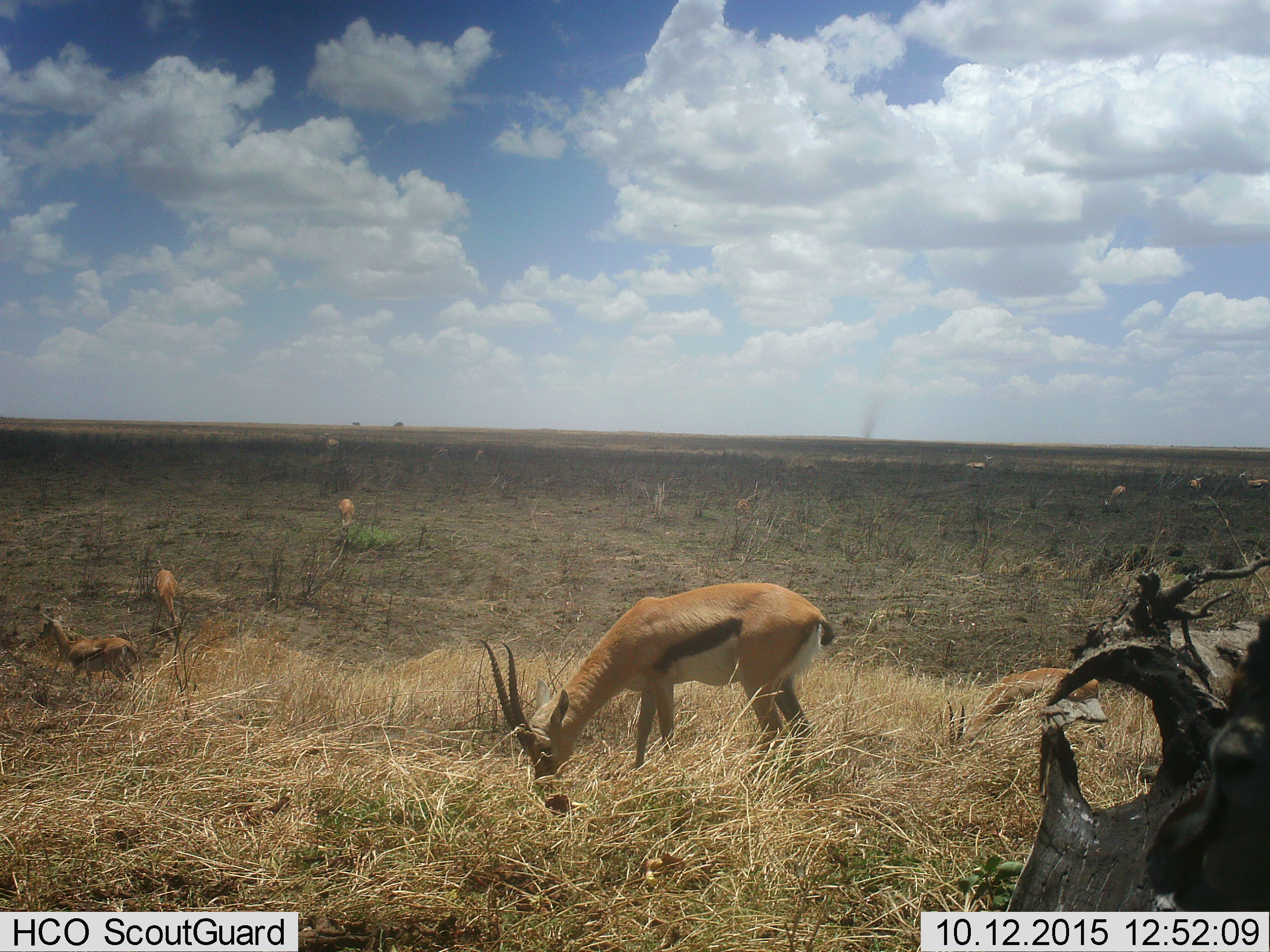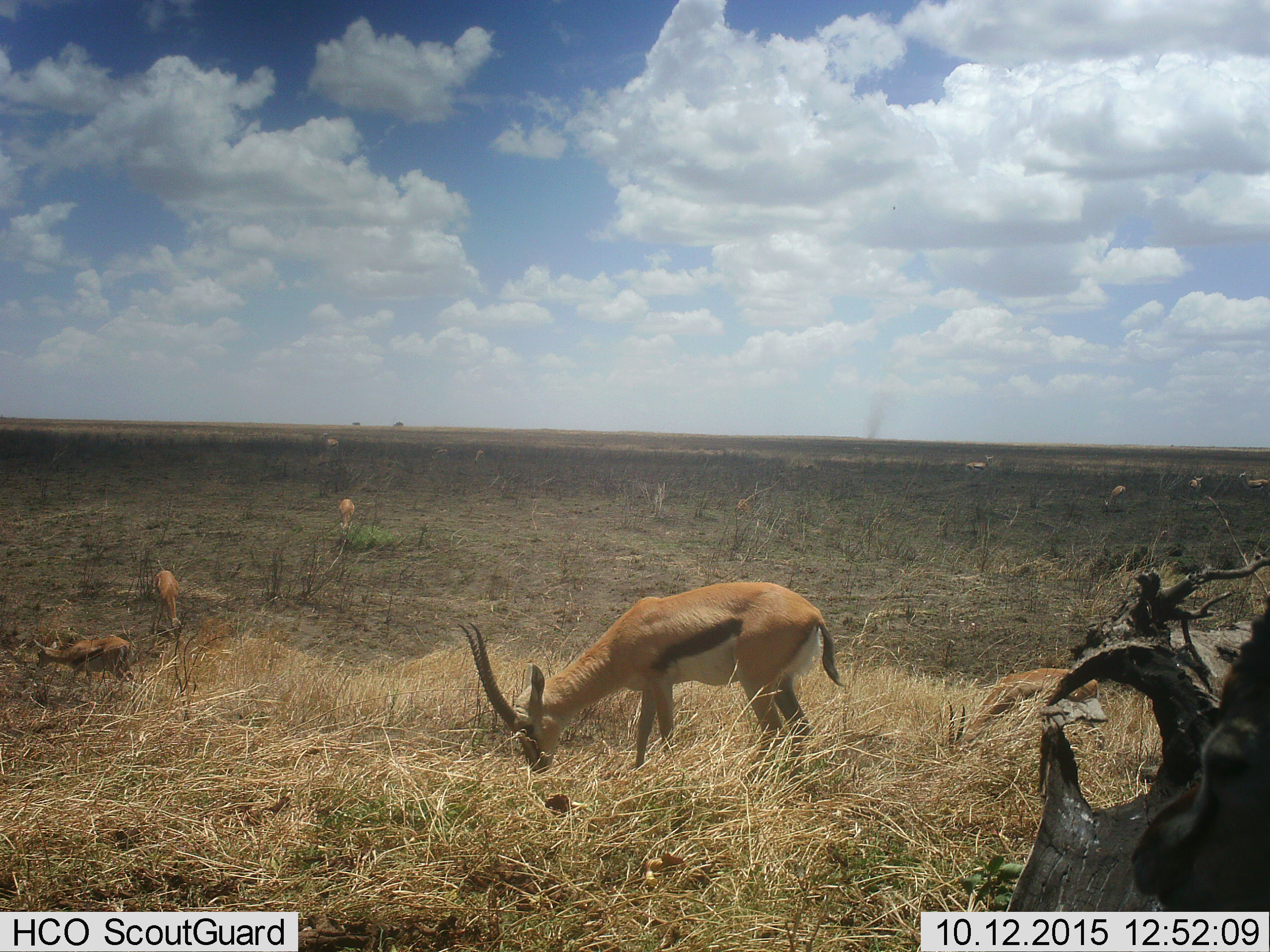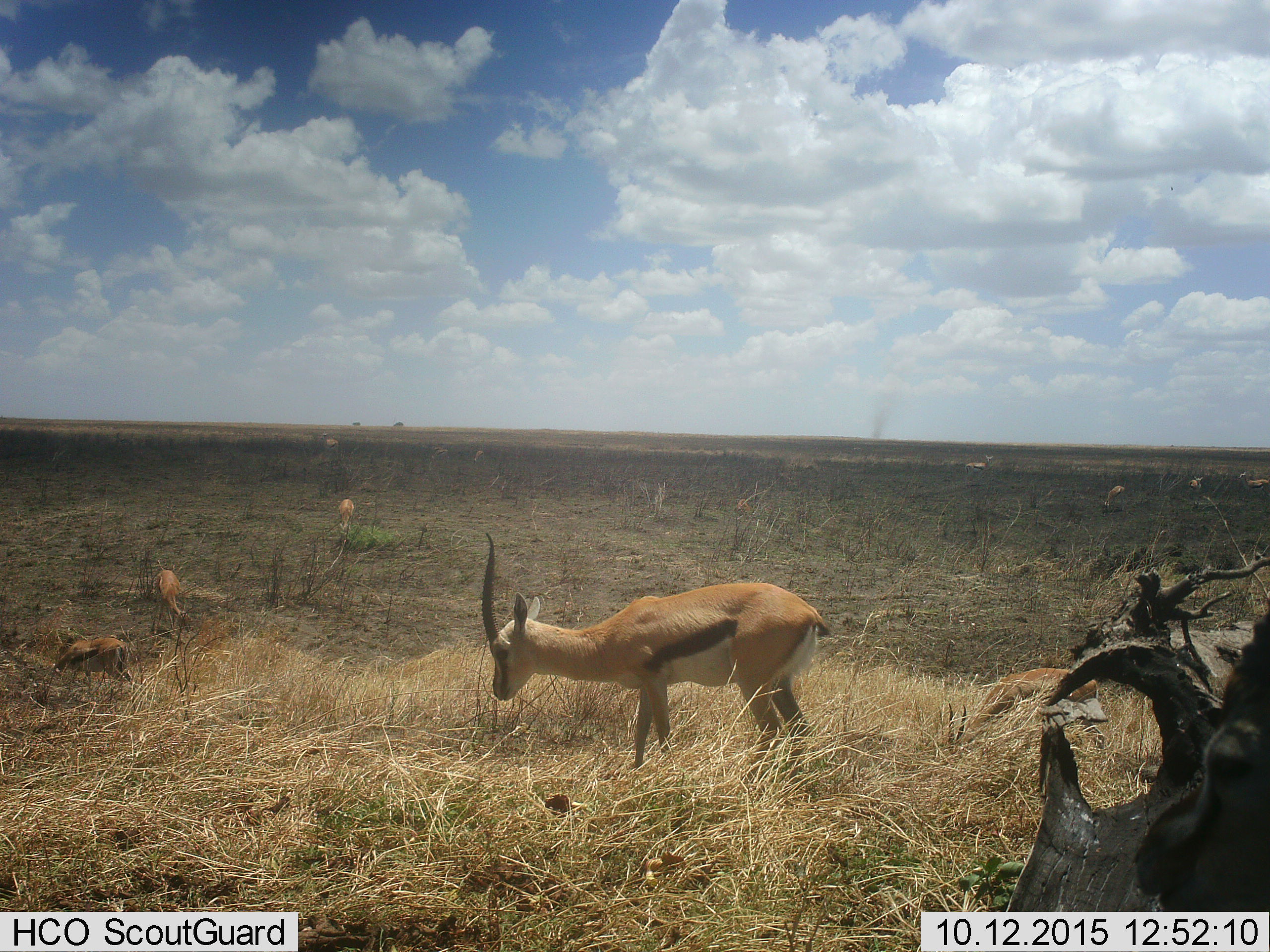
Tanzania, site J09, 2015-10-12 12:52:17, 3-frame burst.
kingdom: Animalia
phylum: Chordata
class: Mammalia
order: Artiodactyla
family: Bovidae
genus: Eudorcas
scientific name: Eudorcas thomsonii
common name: thomson's gazelle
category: gazellethomsons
Gazellethomsons (thomson's gazelle) (Eudorcas thomsonii), count 8. Behavior (volunteer vote fractions): standing 89%, resting 33%, moving 44%, interacting 0%. Young present (vote fraction): 11%. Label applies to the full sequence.